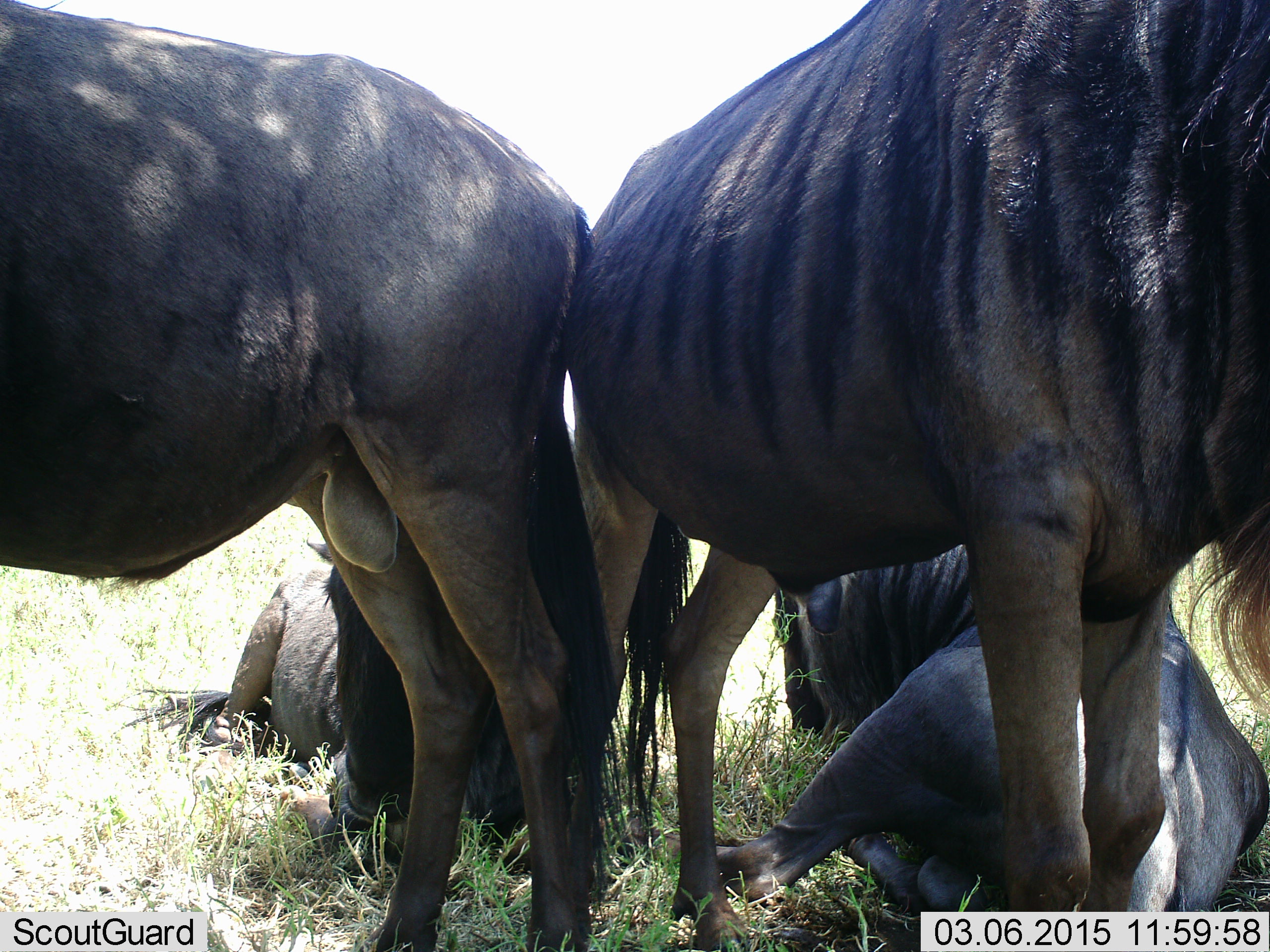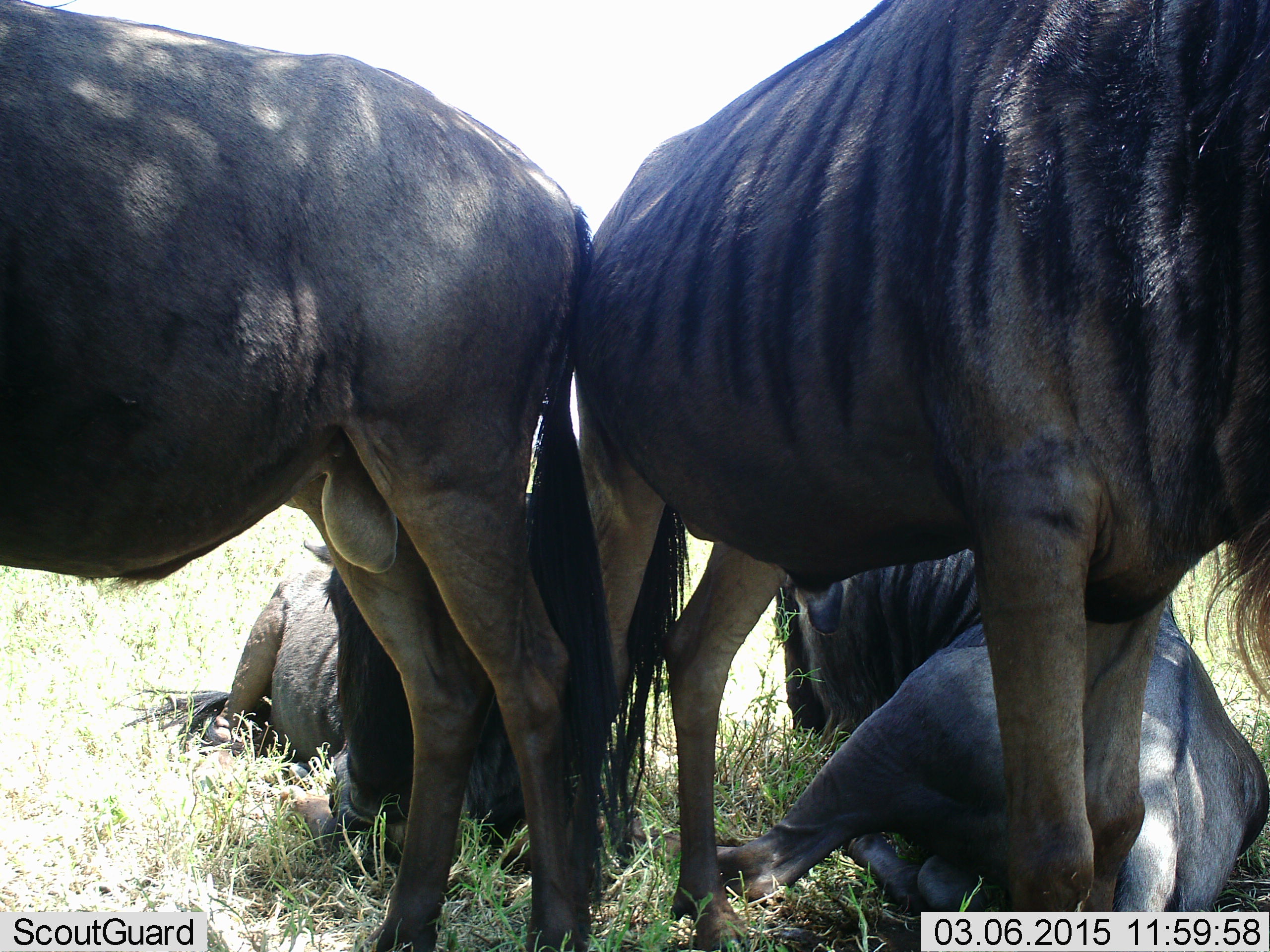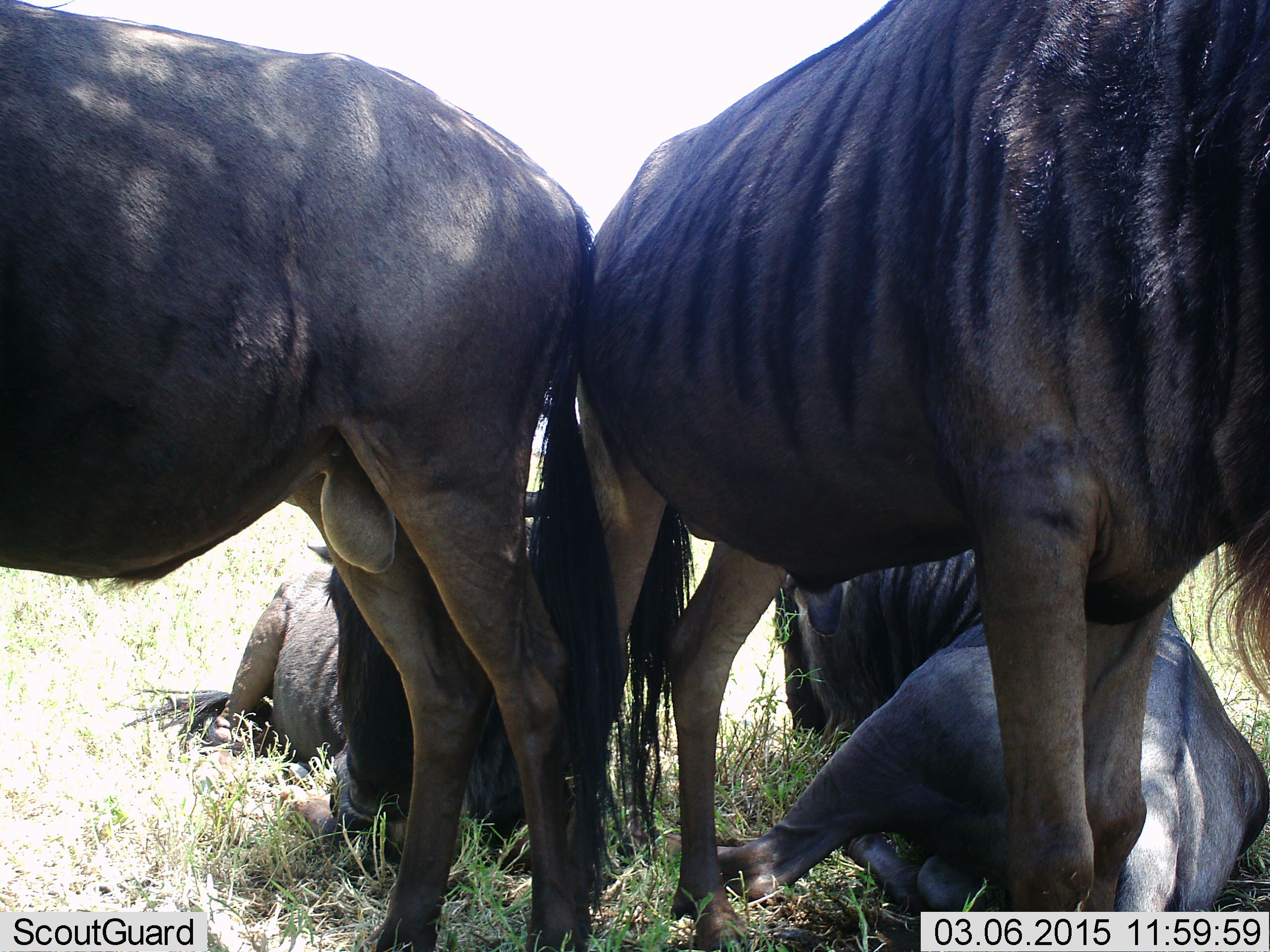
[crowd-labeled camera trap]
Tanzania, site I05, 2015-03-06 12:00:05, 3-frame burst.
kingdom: Animalia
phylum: Chordata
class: Mammalia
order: Artiodactyla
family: Bovidae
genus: Connochaetes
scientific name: Connochaetes taurinus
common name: blue wildebeest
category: wildebeest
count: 4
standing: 90%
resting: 100%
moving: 10%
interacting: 0%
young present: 0%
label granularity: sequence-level